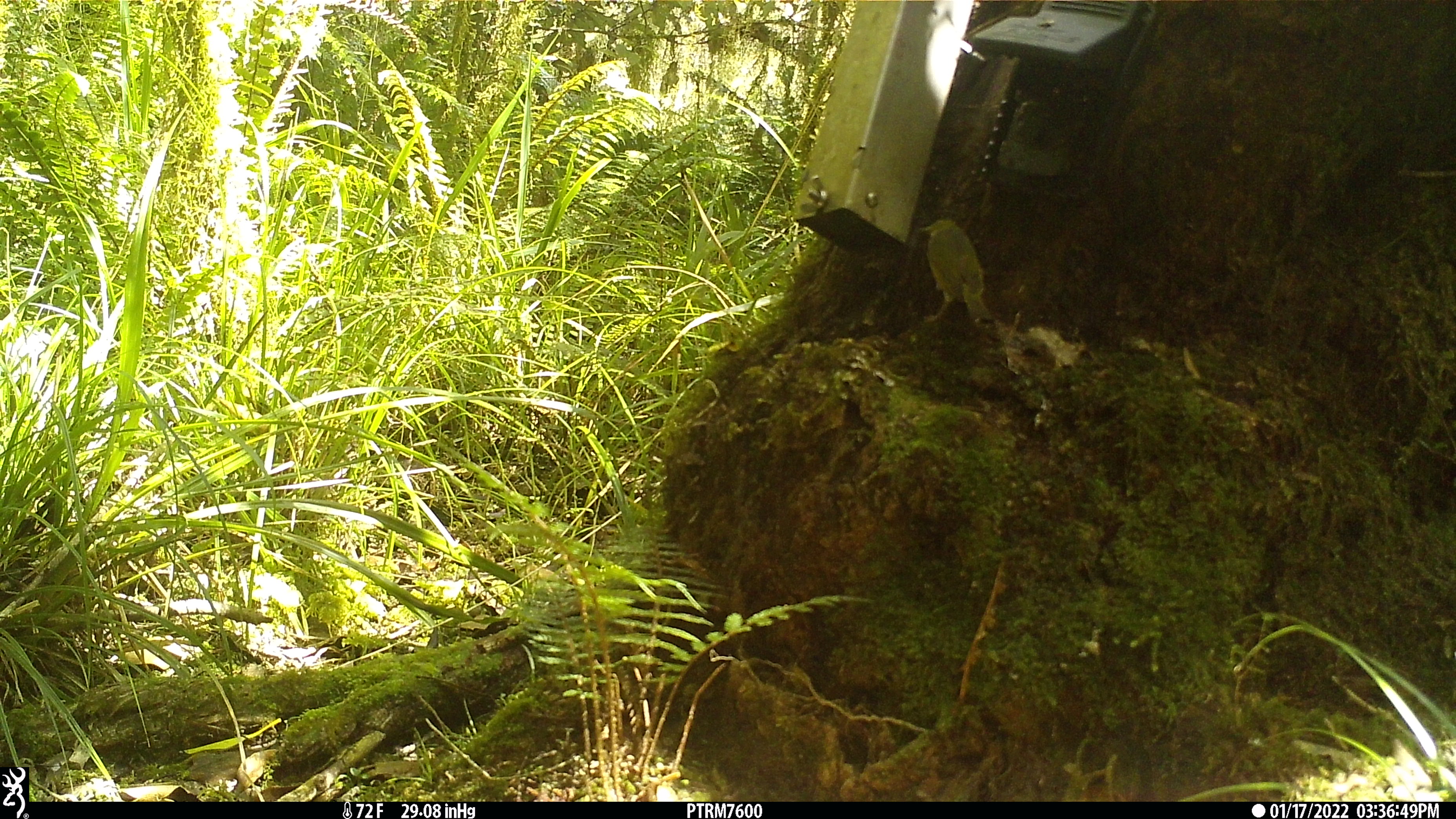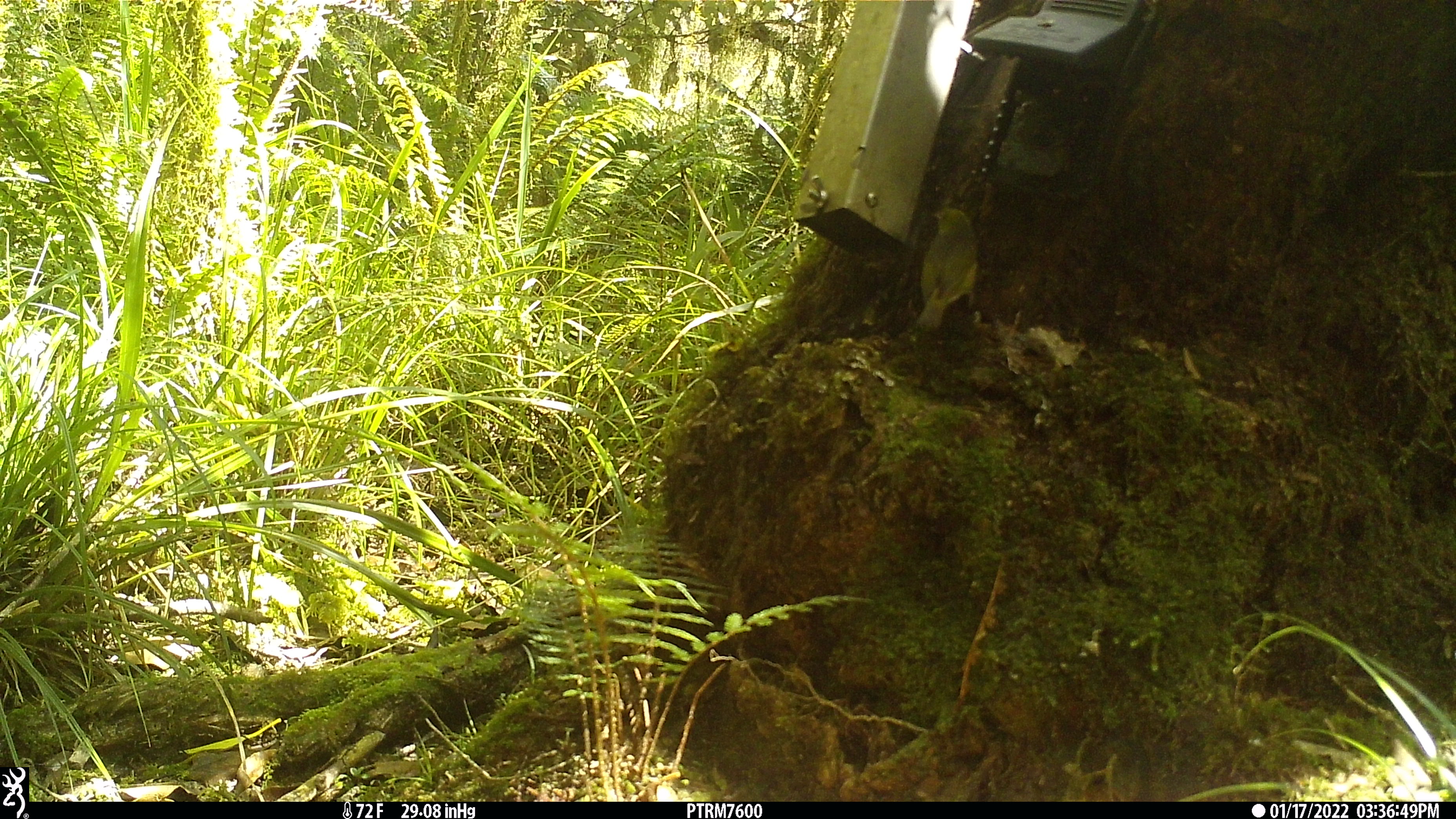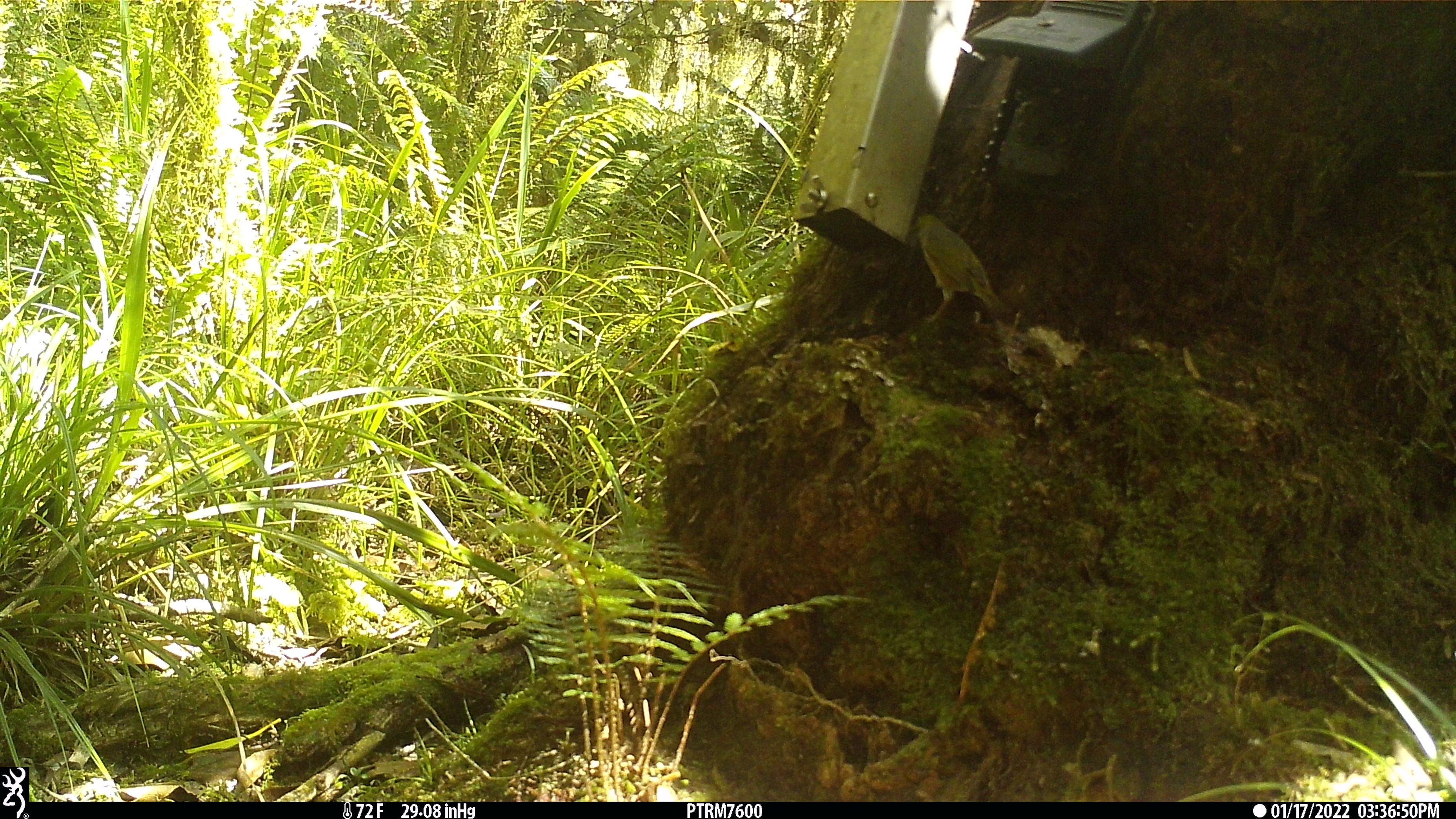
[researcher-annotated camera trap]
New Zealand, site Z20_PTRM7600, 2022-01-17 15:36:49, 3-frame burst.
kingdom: Animalia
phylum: Chordata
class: Aves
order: Passeriformes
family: Zosteropidae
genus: Zosterops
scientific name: Zosterops lateralis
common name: silvereye